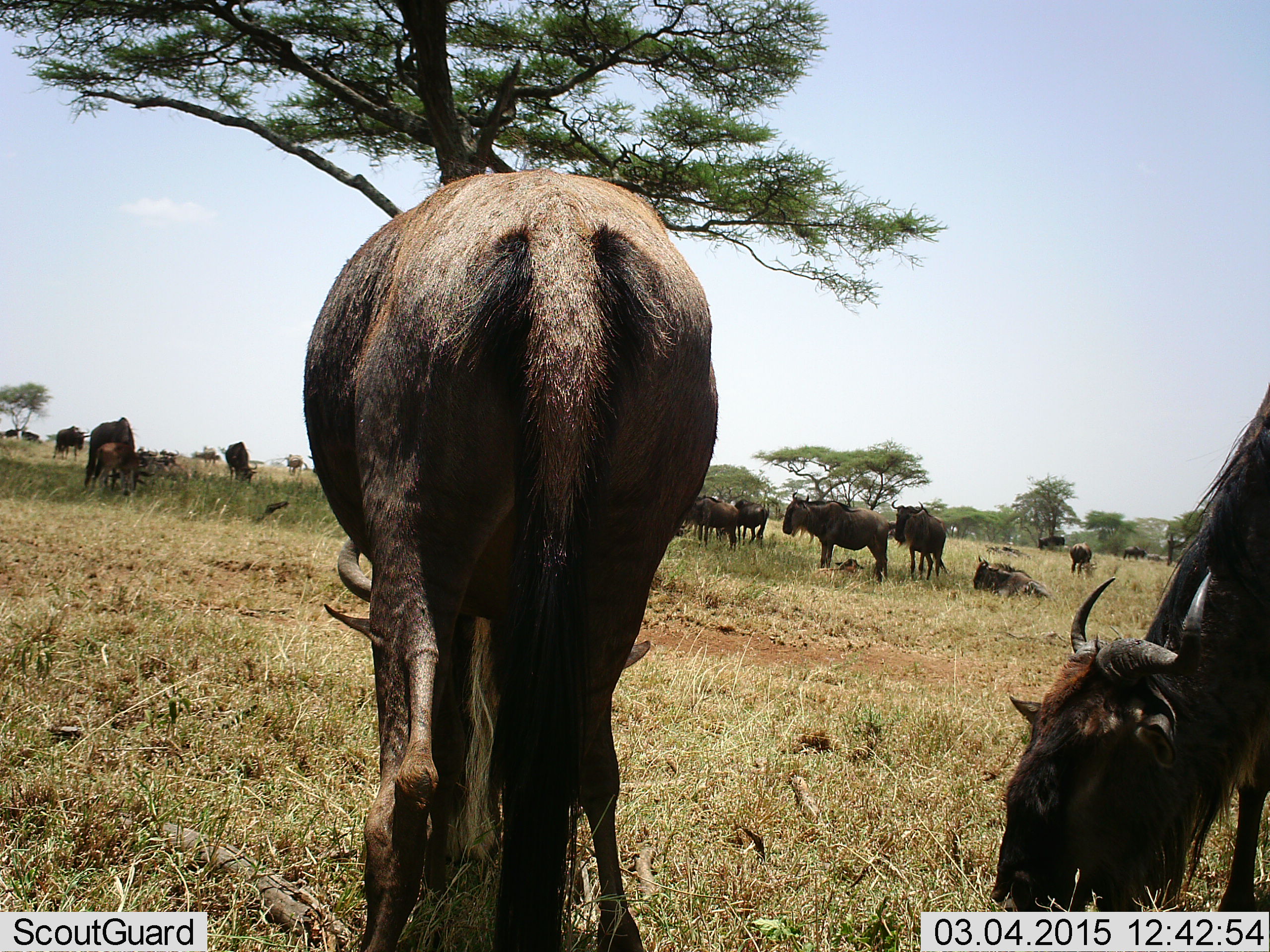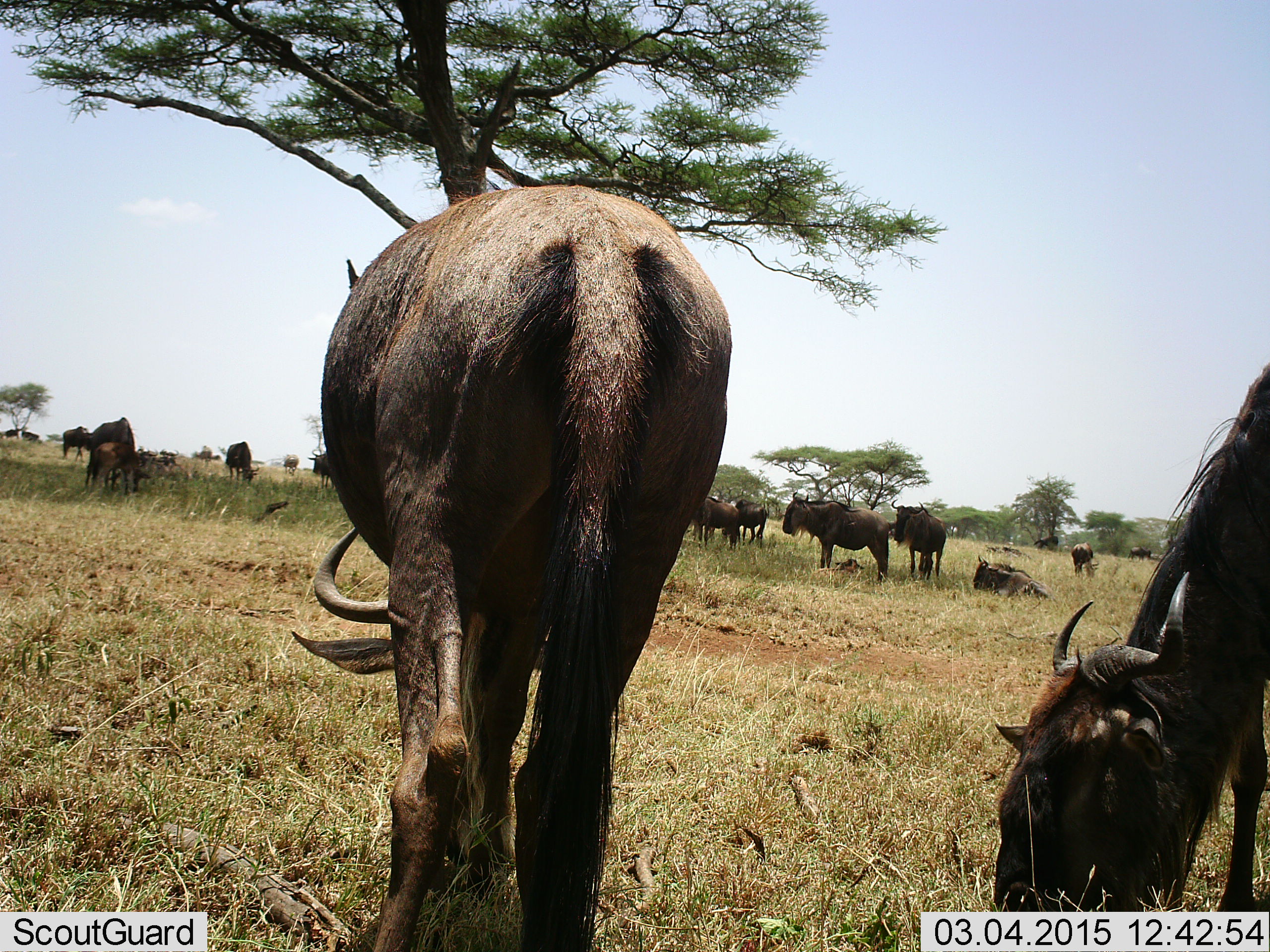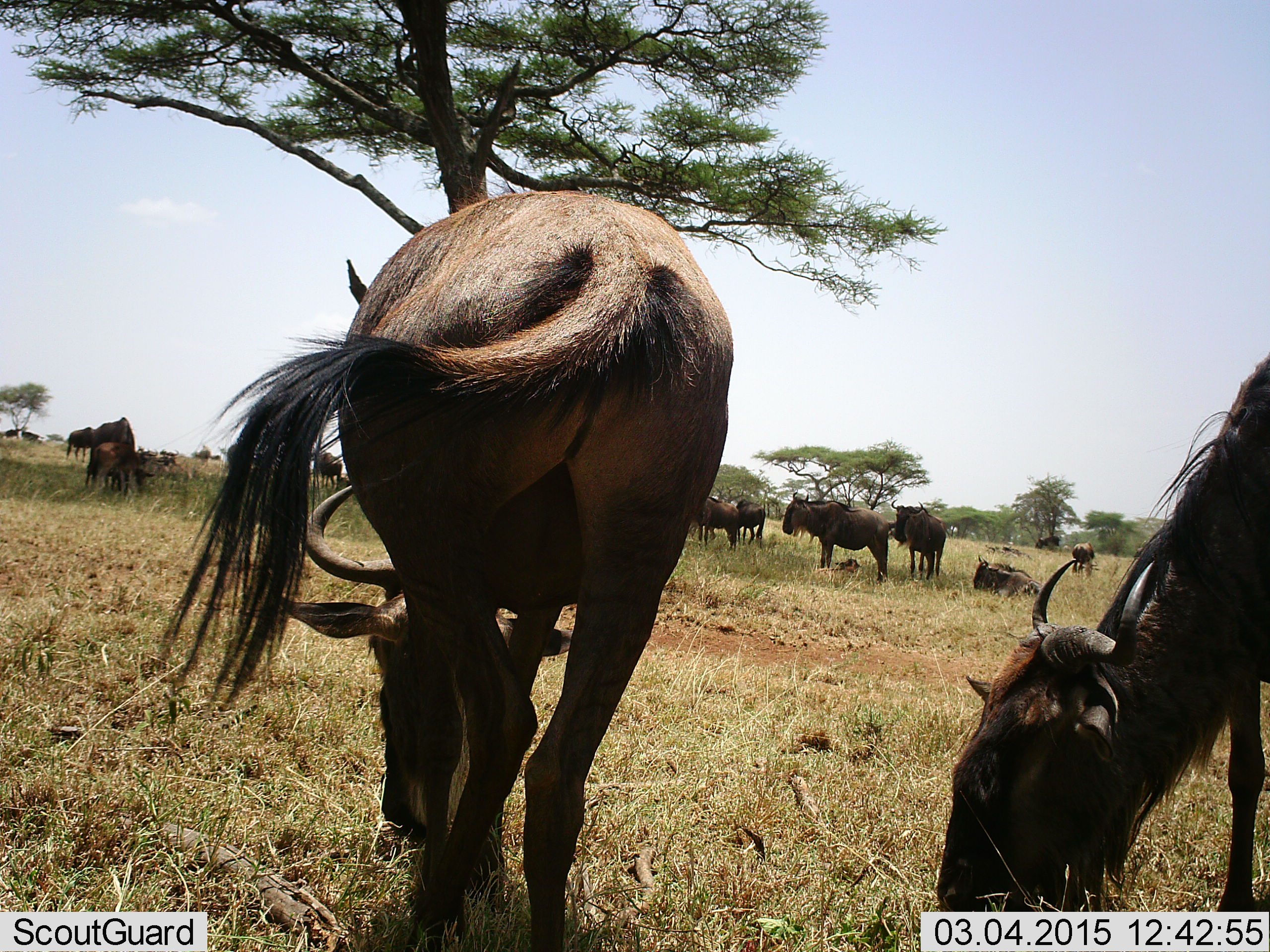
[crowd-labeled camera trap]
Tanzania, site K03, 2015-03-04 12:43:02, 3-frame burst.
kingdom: Animalia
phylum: Chordata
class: Mammalia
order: Artiodactyla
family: Bovidae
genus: Connochaetes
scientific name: Connochaetes taurinus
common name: blue wildebeest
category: wildebeest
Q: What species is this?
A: Wildebeest (blue wildebeest) (Connochaetes taurinus).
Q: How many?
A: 11-50.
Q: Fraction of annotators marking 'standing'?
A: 70%.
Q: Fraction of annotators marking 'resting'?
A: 70%.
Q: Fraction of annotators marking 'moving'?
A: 30%.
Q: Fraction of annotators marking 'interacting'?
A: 10%.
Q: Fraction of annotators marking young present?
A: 40%.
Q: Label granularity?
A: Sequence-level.